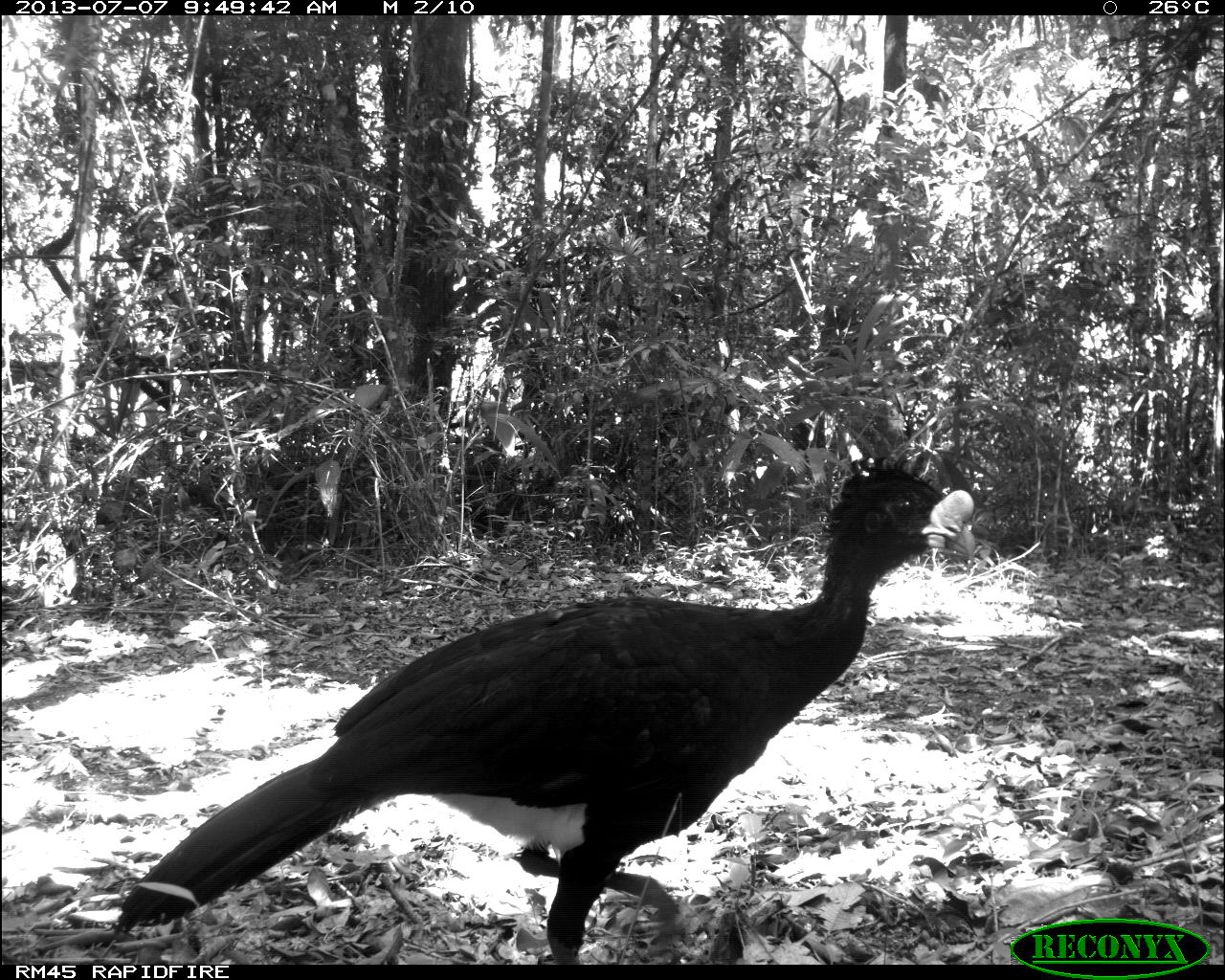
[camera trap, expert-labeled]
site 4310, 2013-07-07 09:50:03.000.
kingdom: Animalia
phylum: Chordata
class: Aves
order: Galliformes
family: Cracidae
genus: Crax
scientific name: Crax rubra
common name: great curassow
Crax rubra (great curassow), count 1, sex male.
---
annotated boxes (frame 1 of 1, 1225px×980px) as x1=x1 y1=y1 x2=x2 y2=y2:
crax rubra: x1=111 y1=454 x2=977 y2=960